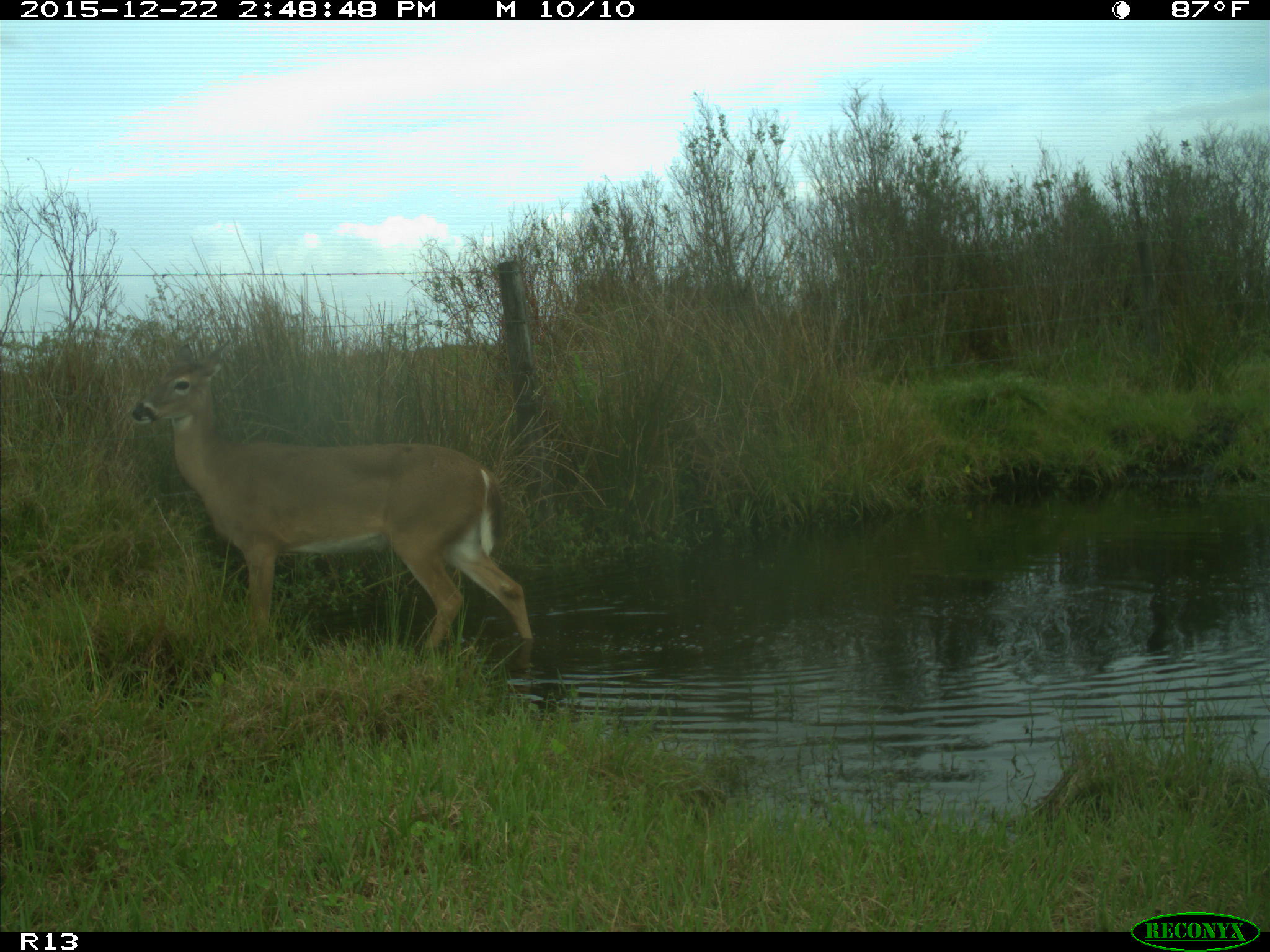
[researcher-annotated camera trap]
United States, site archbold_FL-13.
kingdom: Animalia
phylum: Chordata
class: Mammalia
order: Artiodactyla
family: Cervidae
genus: Odocoileus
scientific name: Odocoileus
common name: deer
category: unidentified deer